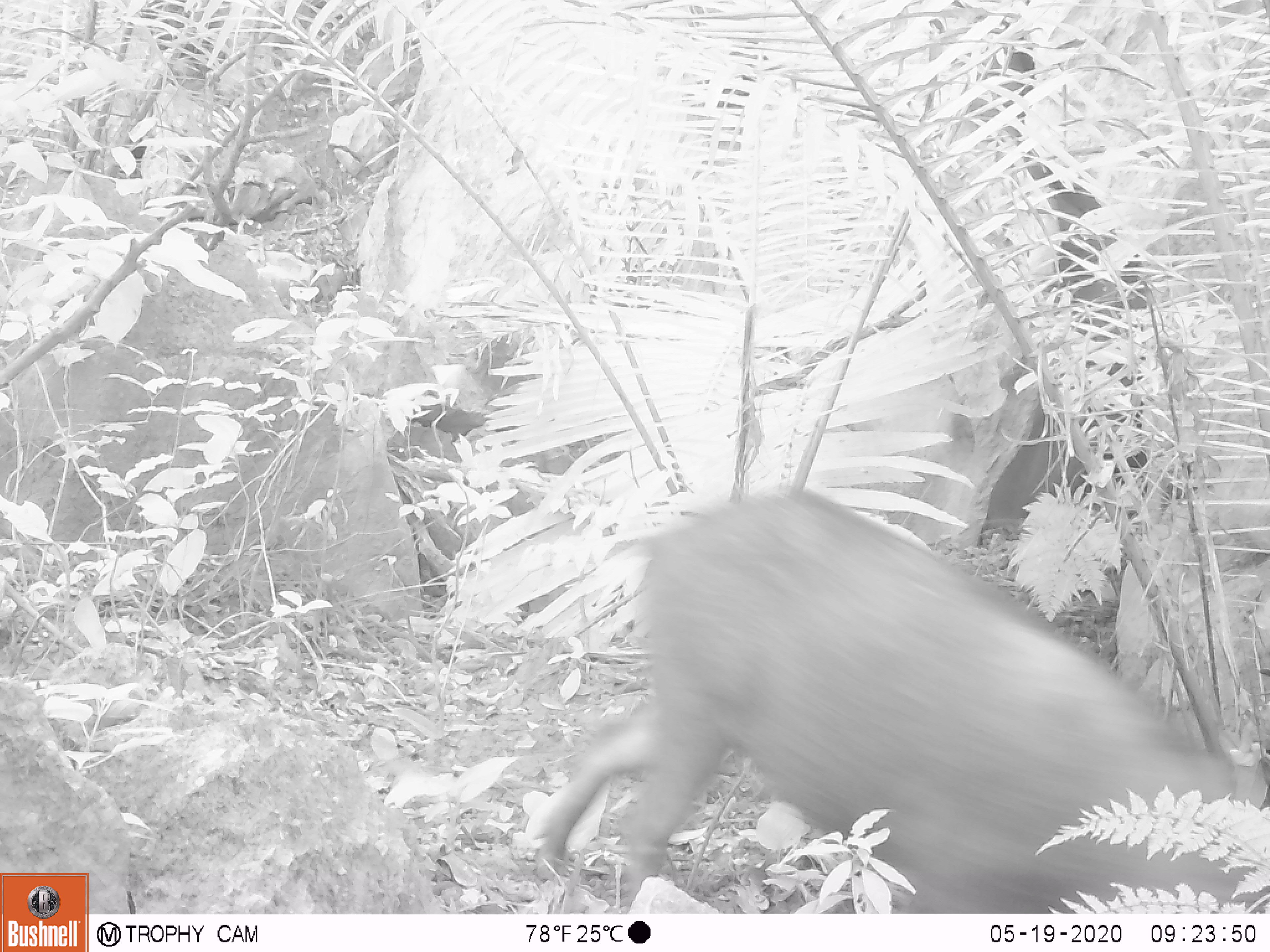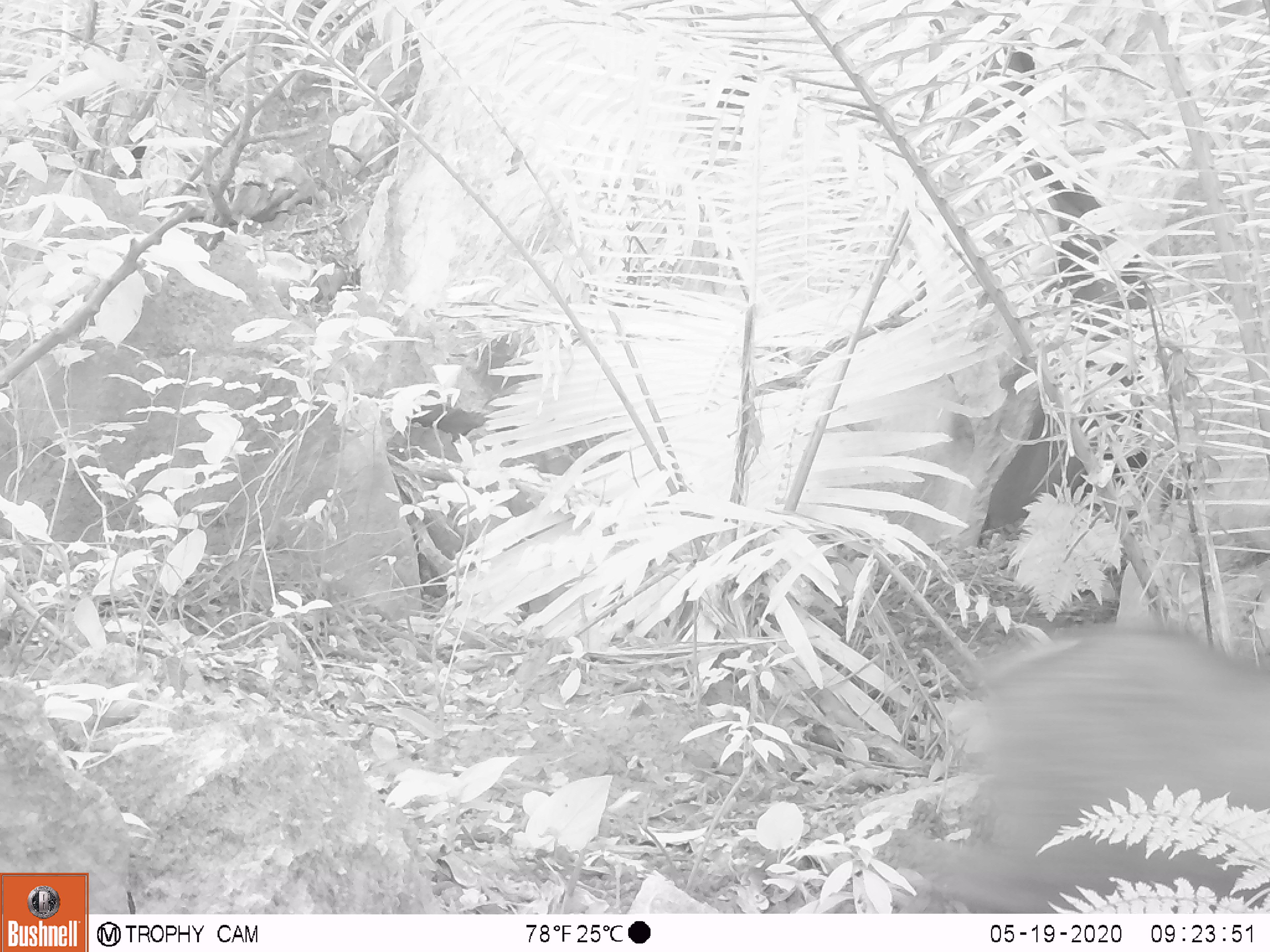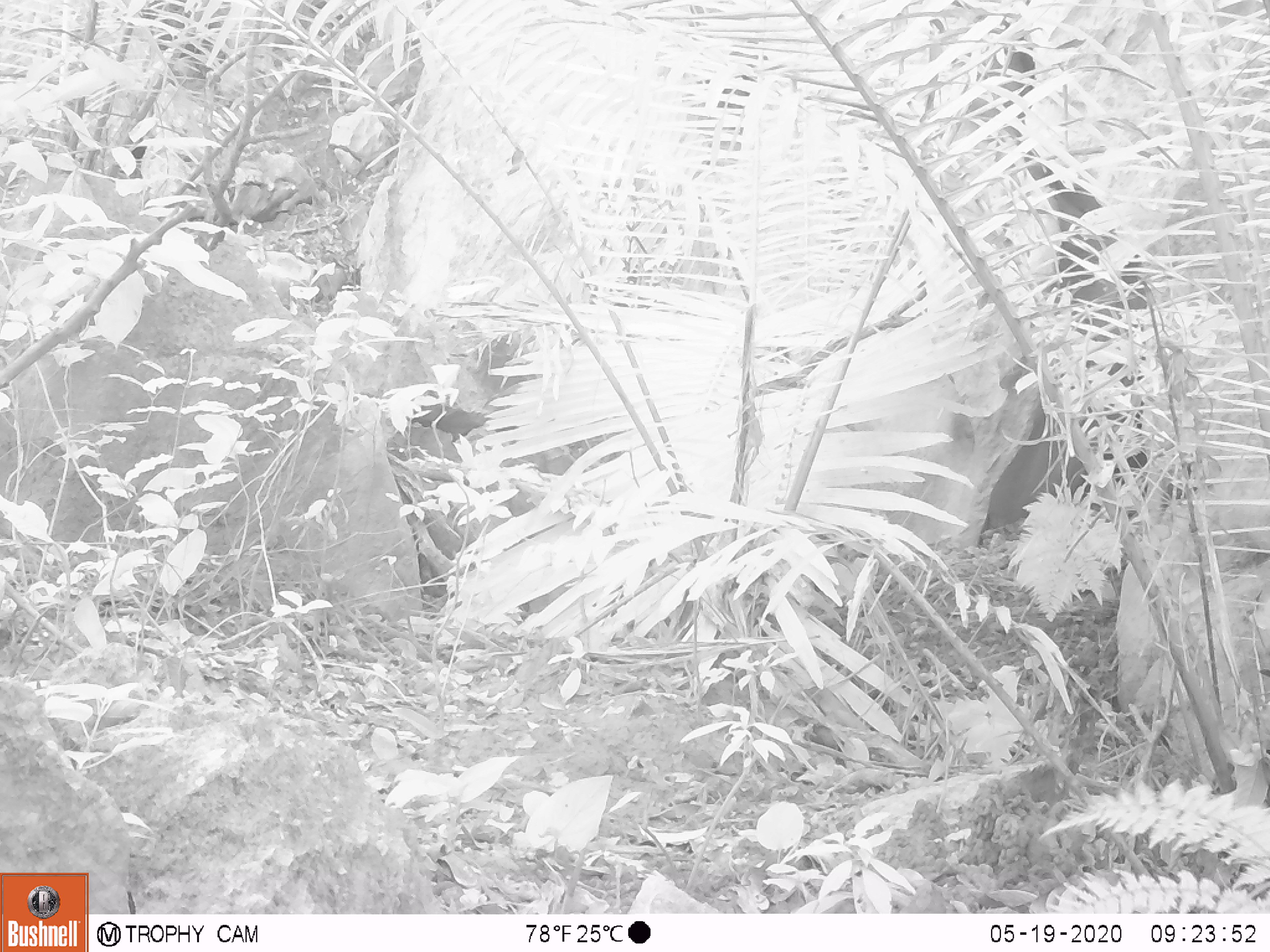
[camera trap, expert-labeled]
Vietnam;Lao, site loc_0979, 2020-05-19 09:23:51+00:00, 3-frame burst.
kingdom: Animalia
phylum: Chordata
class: Mammalia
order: Artiodactyla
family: Suidae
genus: Sus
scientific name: Sus scrofa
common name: eurasian wild pig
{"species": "eurasian wild pig (Sus scrofa)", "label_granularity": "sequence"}